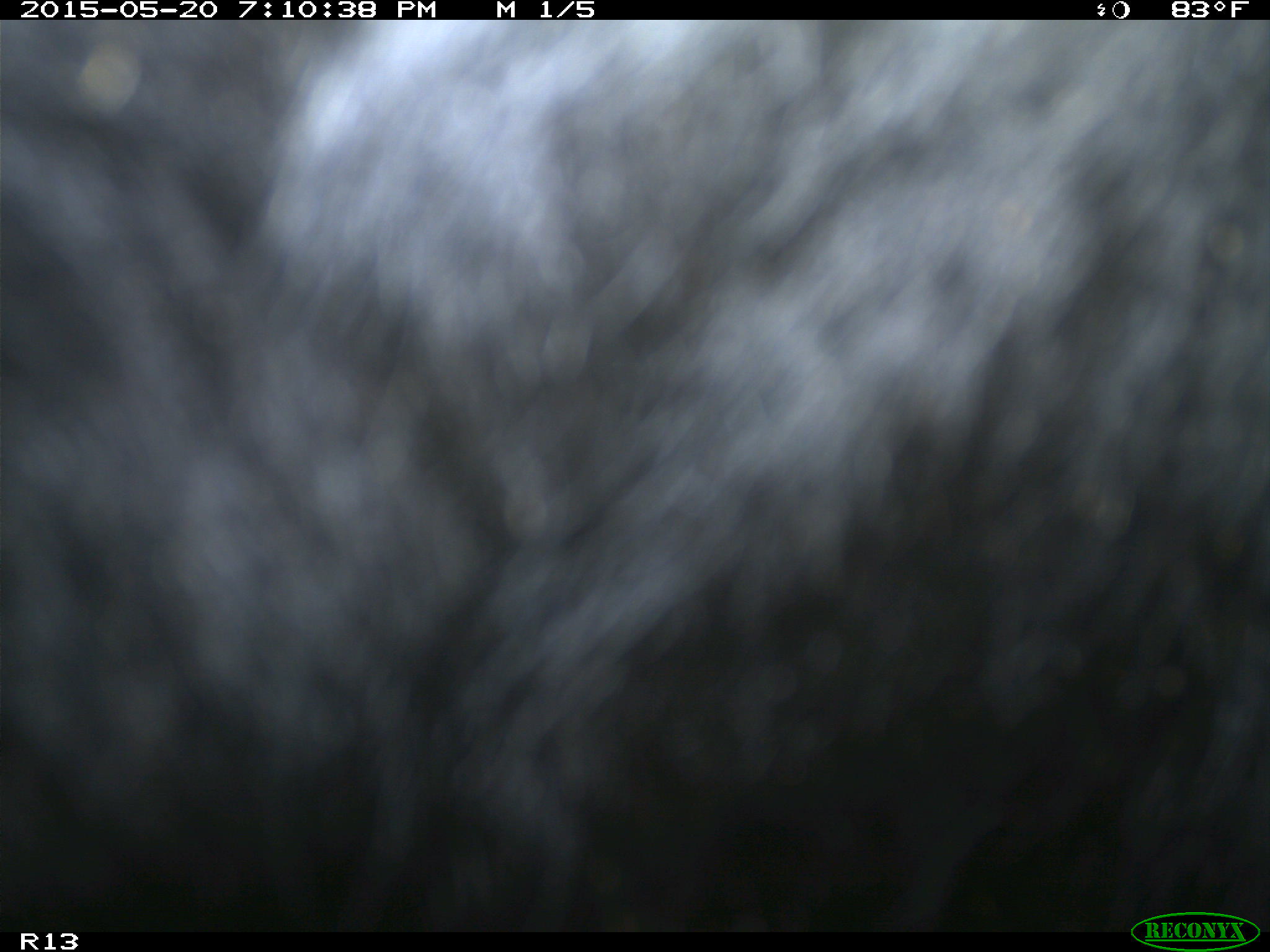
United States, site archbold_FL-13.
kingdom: Animalia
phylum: Chordata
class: Mammalia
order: Artiodactyla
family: Bovidae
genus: Bos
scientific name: Bos taurus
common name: domestic cow